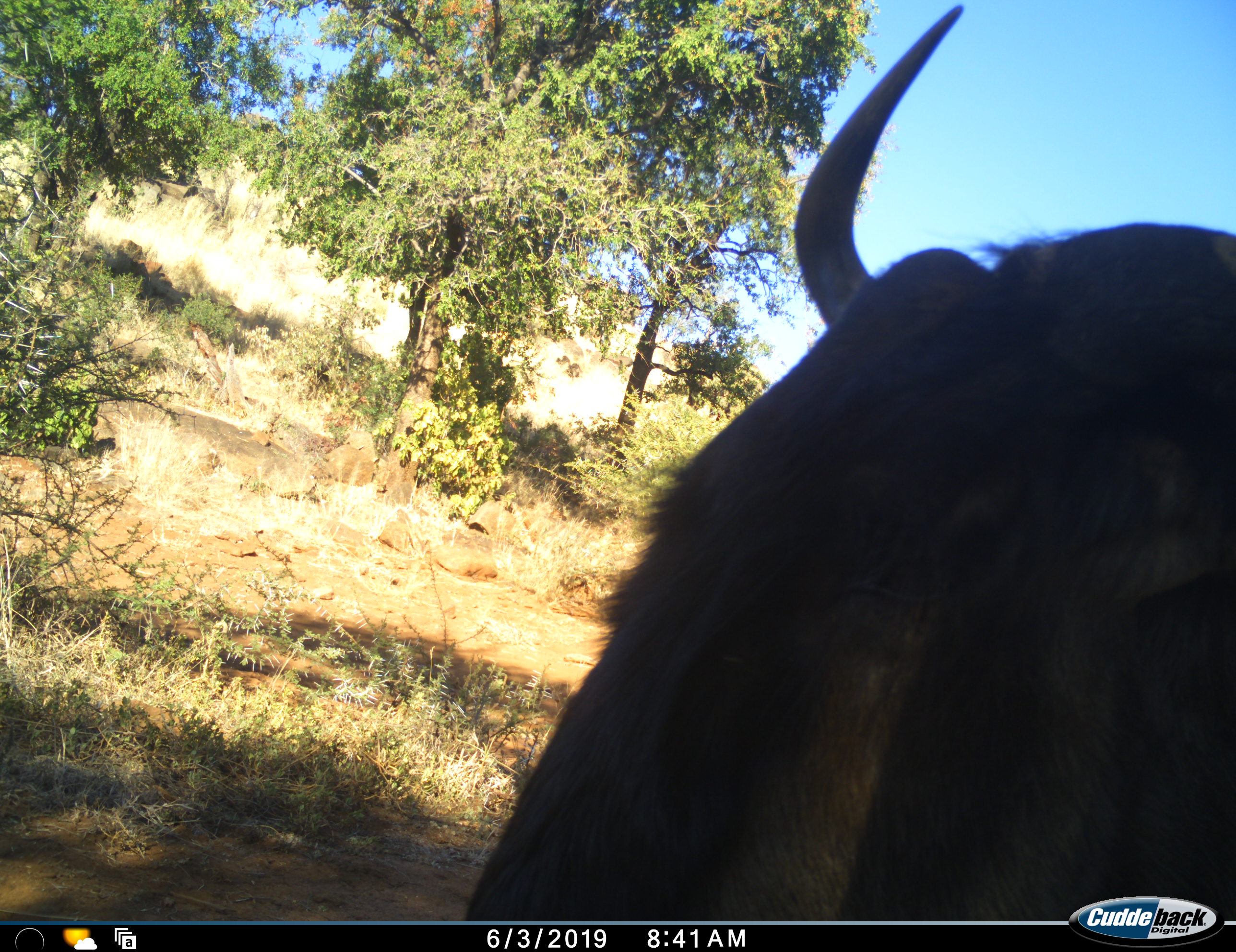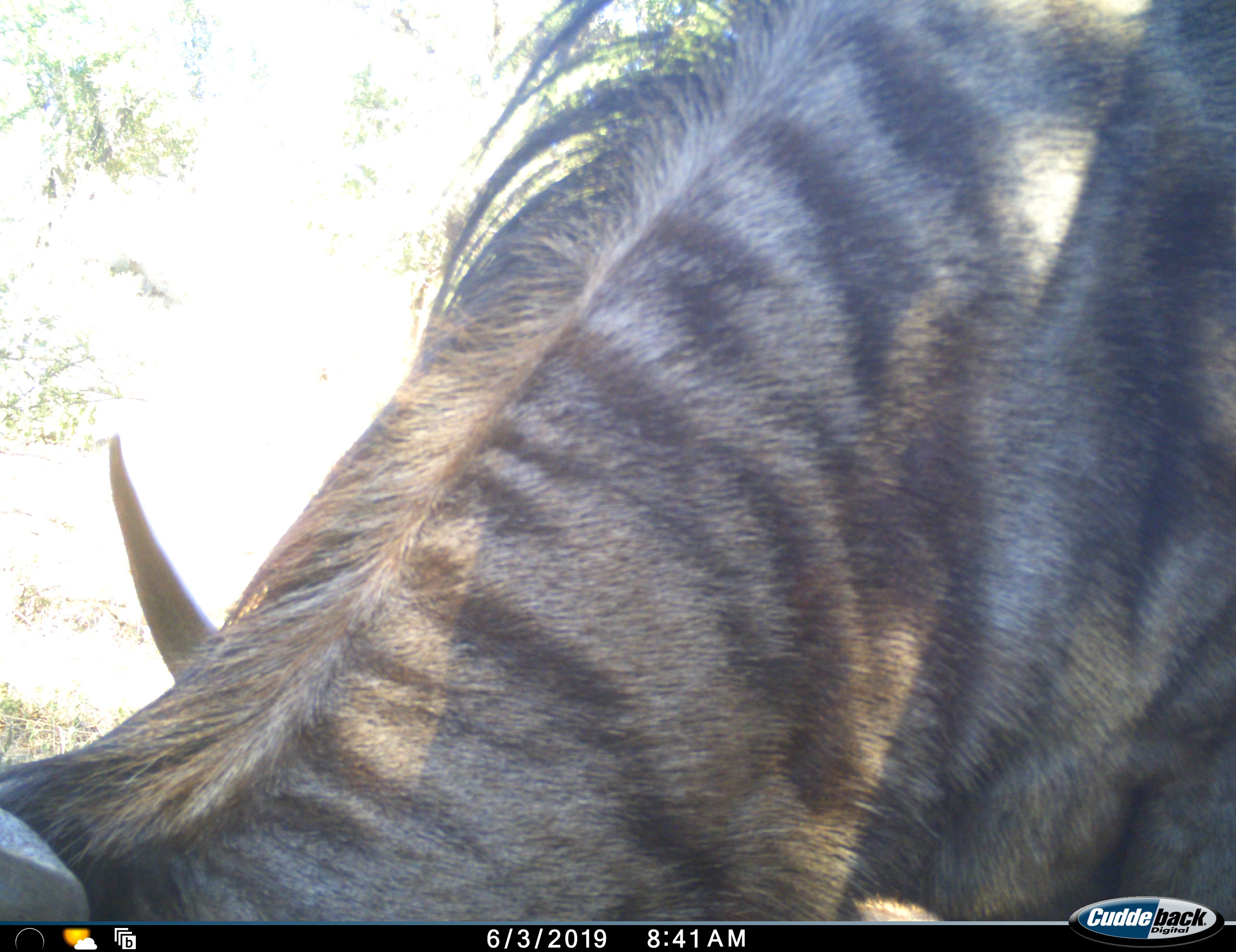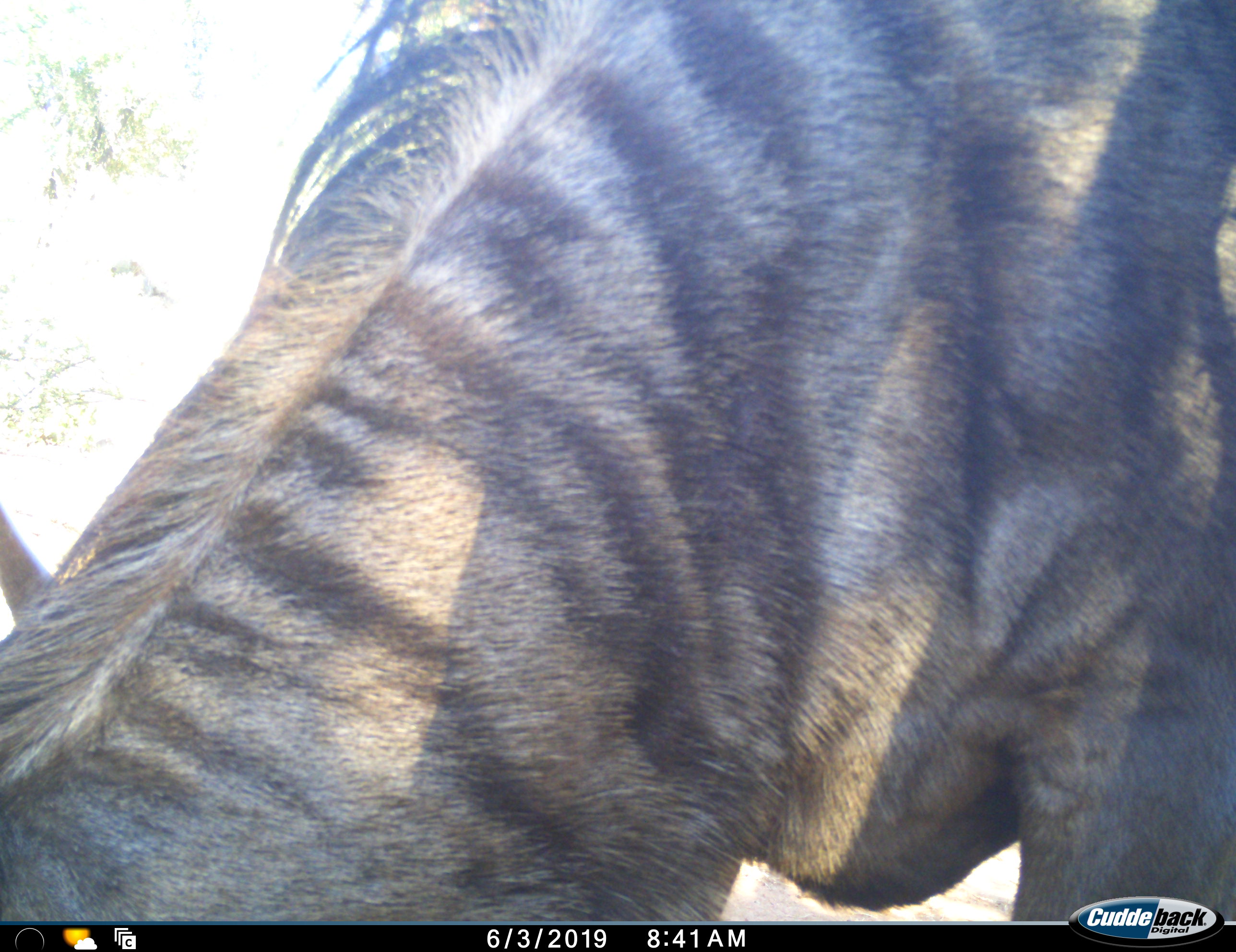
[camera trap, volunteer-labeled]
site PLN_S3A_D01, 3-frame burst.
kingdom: Animalia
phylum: Chordata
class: Mammalia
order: Artiodactyla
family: Bovidae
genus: Connochaetes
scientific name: Connochaetes taurinus taurinus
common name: blue wildebeest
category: wildebeestblue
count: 1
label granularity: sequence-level